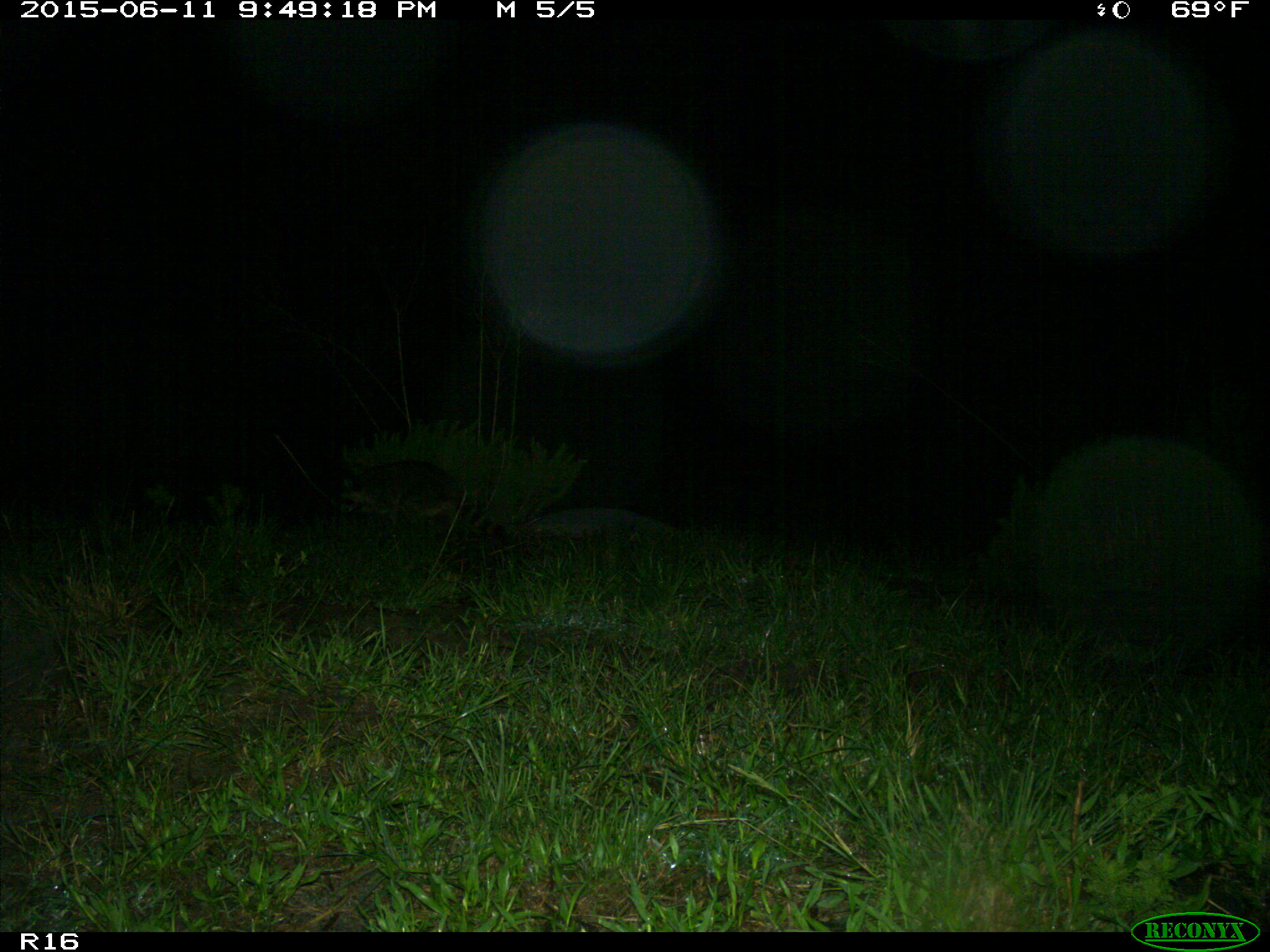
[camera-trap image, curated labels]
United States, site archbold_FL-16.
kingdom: Animalia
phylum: Chordata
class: Mammalia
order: Carnivora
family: Procyonidae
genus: Procyon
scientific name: Procyon lotor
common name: common raccoon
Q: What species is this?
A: Procyon lotor (common raccoon).